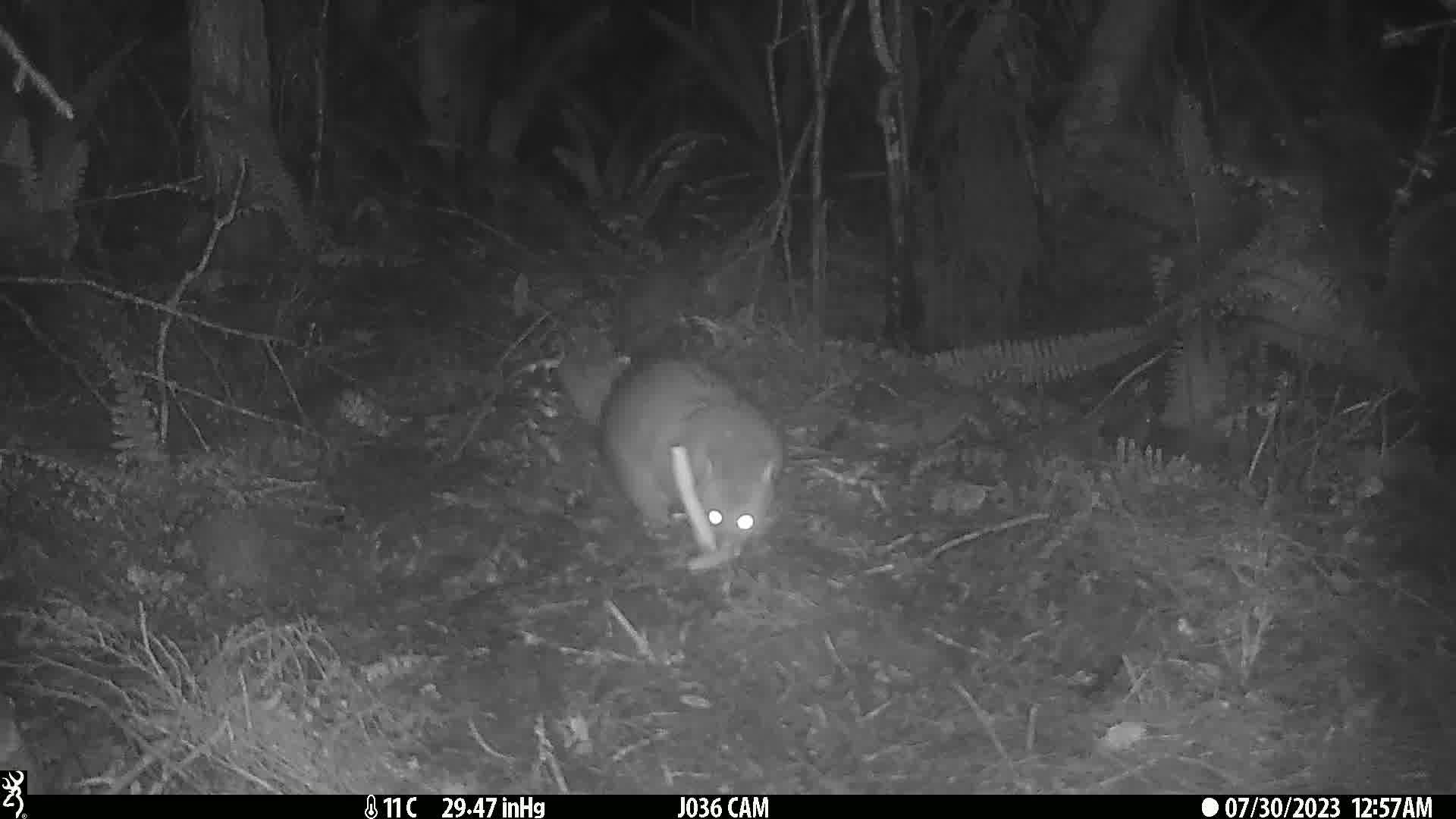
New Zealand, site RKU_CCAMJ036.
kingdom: Animalia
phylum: Chordata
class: Mammalia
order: Diprotodontia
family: Phalangeridae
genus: Trichosurus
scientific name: Trichosurus vulpecula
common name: common brushtail possum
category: possum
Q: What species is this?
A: Possum (common brushtail possum) (Trichosurus vulpecula).